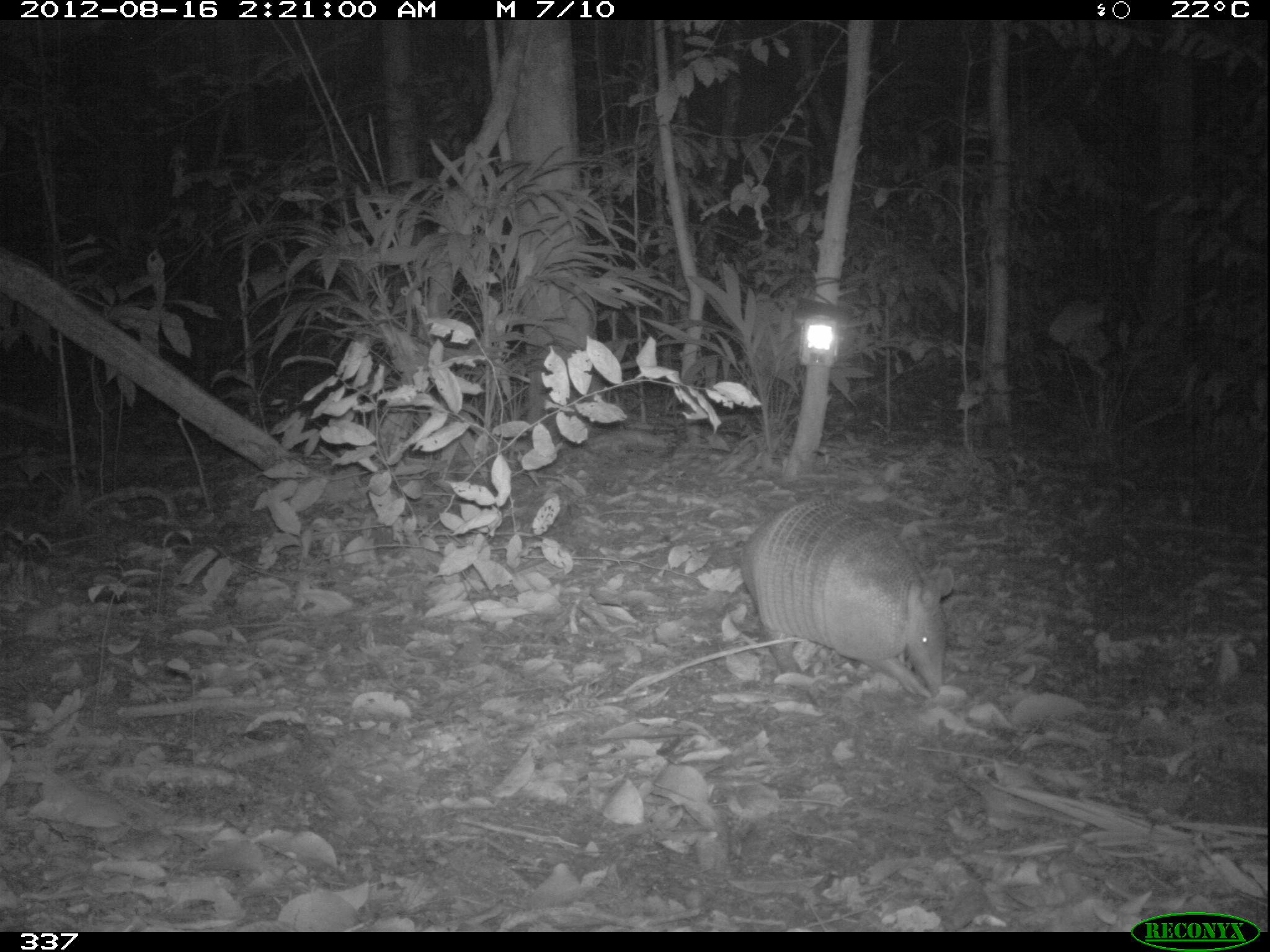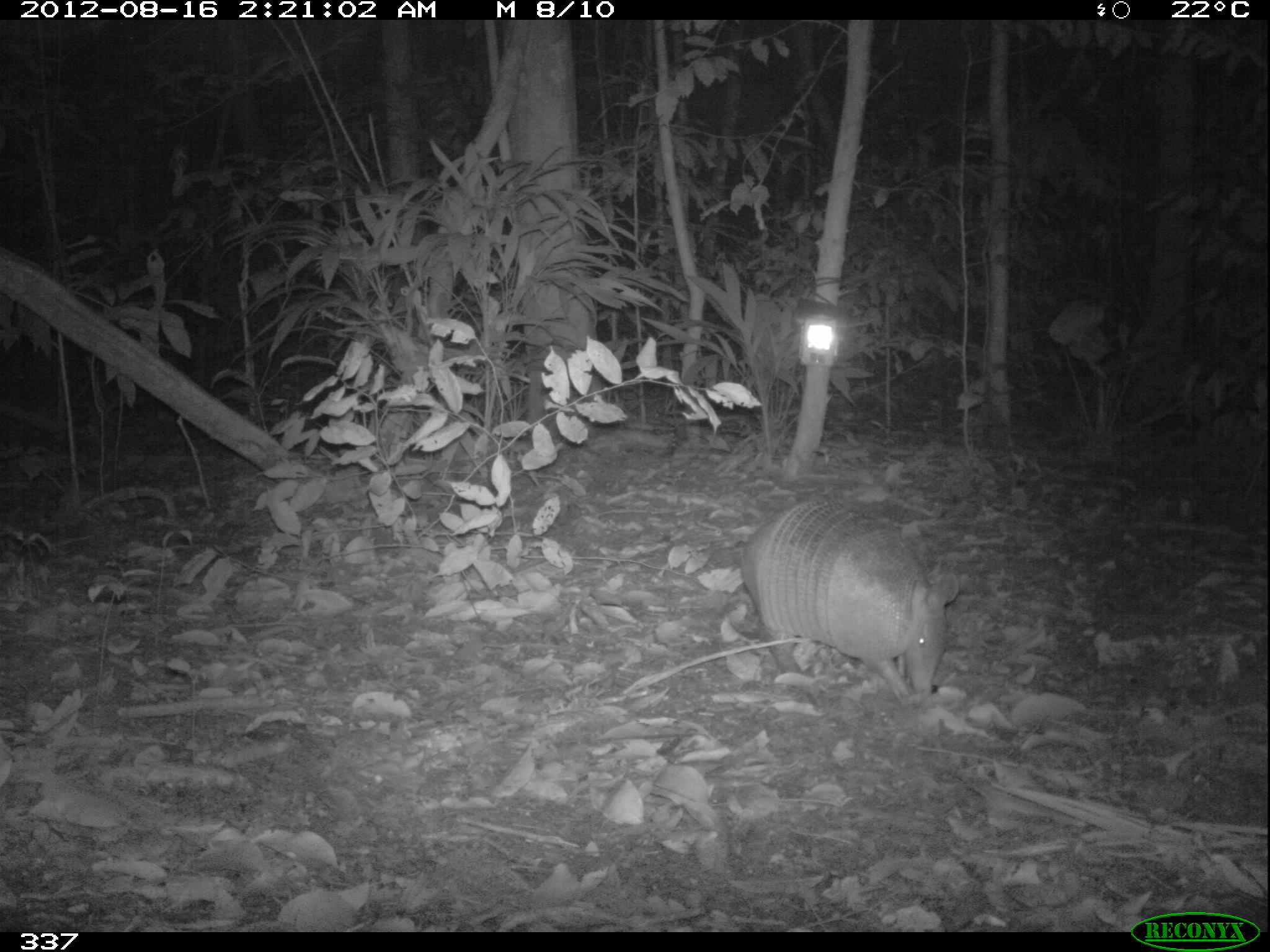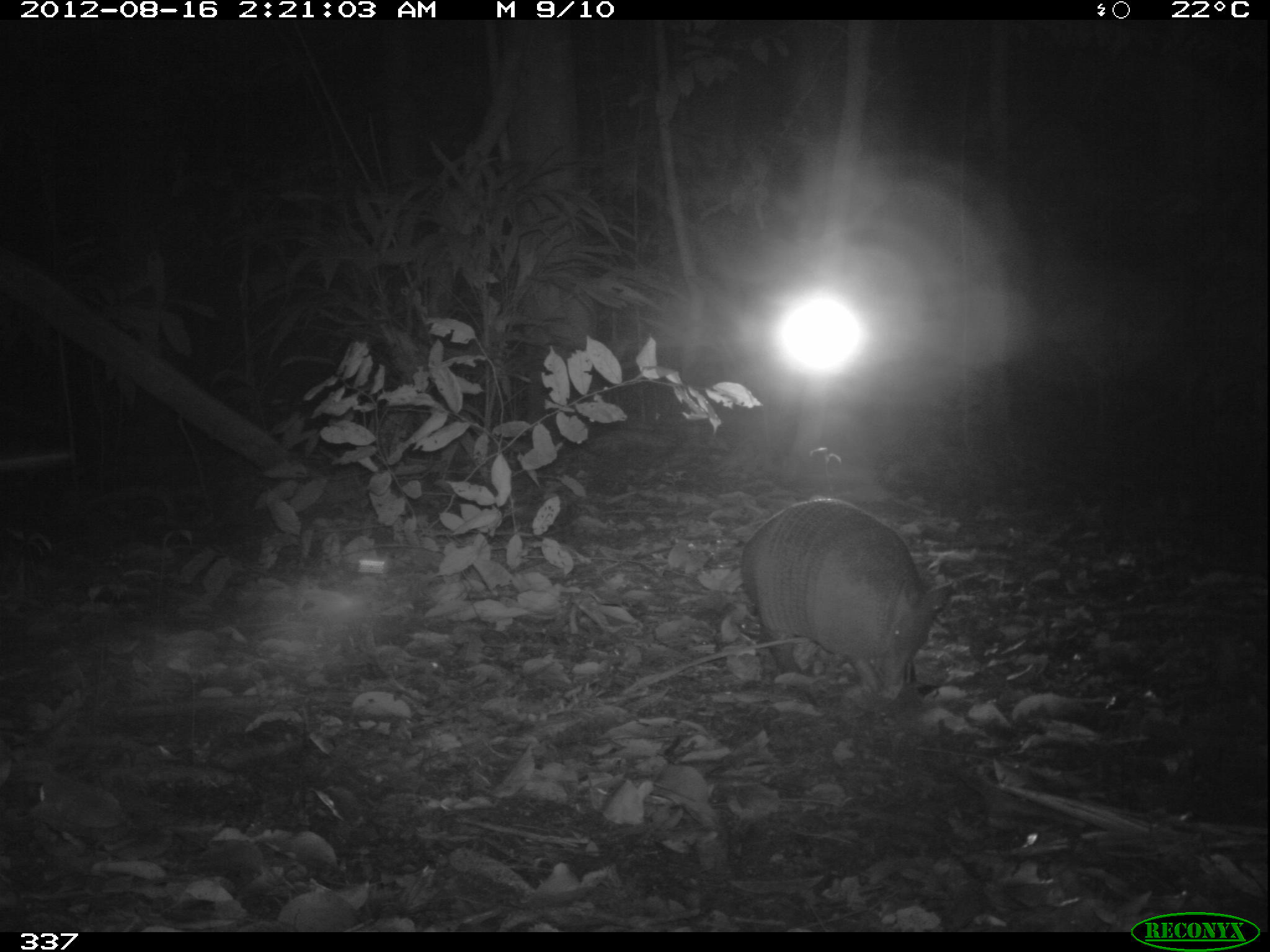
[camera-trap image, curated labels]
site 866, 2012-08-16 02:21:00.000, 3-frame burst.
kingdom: Animalia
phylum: Chordata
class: Mammalia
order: Cingulata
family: Dasypodidae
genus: Dasypus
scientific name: Dasypus novemcinctus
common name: nine-banded armadillo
Dasypus novemcinctus (nine-banded armadillo).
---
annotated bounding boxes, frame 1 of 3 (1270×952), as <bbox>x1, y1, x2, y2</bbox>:
dasypus novemcinctus: <bbox>735, 494, 954, 702</bbox>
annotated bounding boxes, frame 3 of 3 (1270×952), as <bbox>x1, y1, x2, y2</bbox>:
dasypus novemcinctus: <bbox>740, 498, 951, 699</bbox>